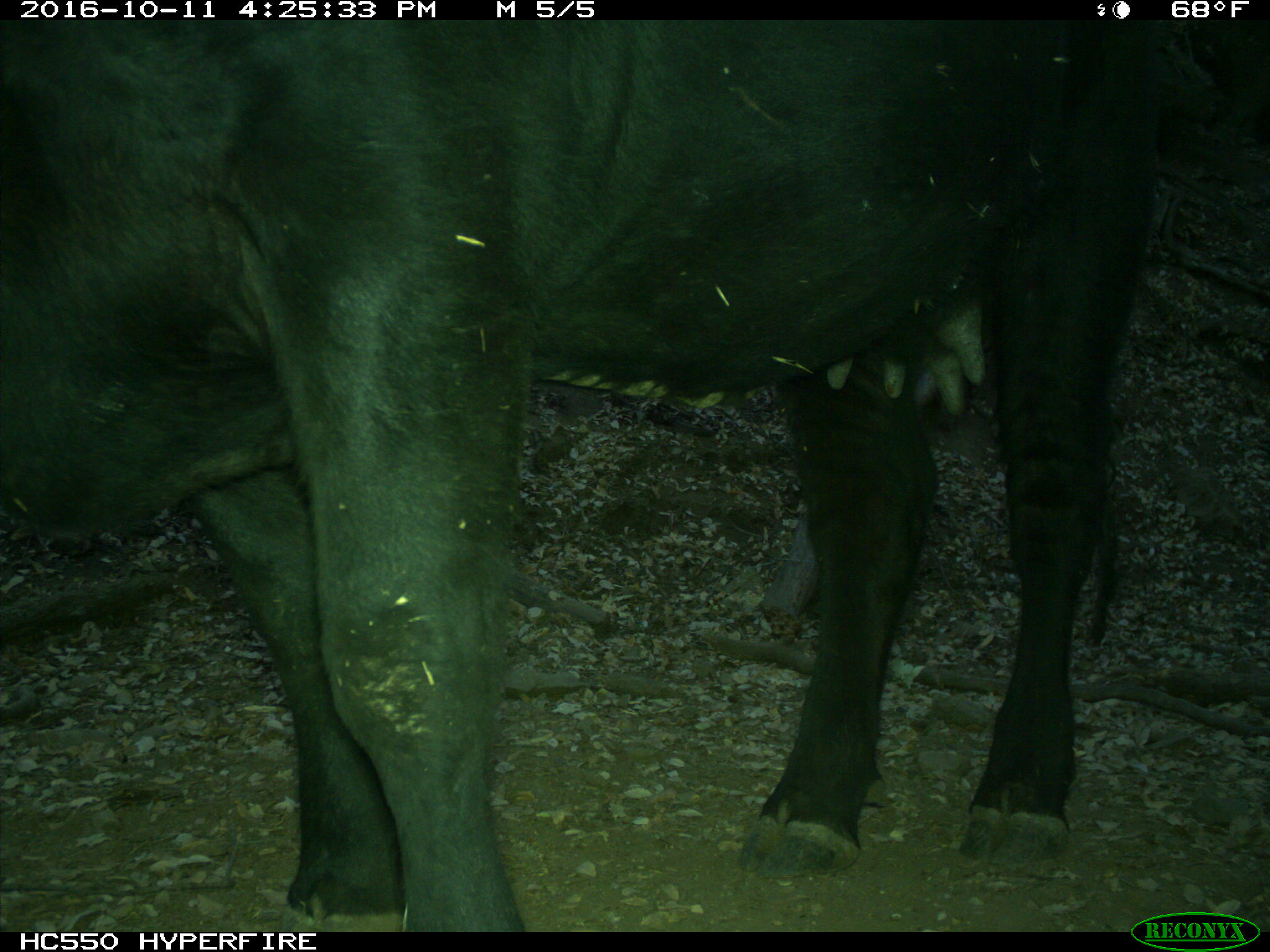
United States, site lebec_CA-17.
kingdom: Animalia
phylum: Chordata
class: Mammalia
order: Artiodactyla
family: Bovidae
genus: Bos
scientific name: Bos taurus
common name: domestic cow